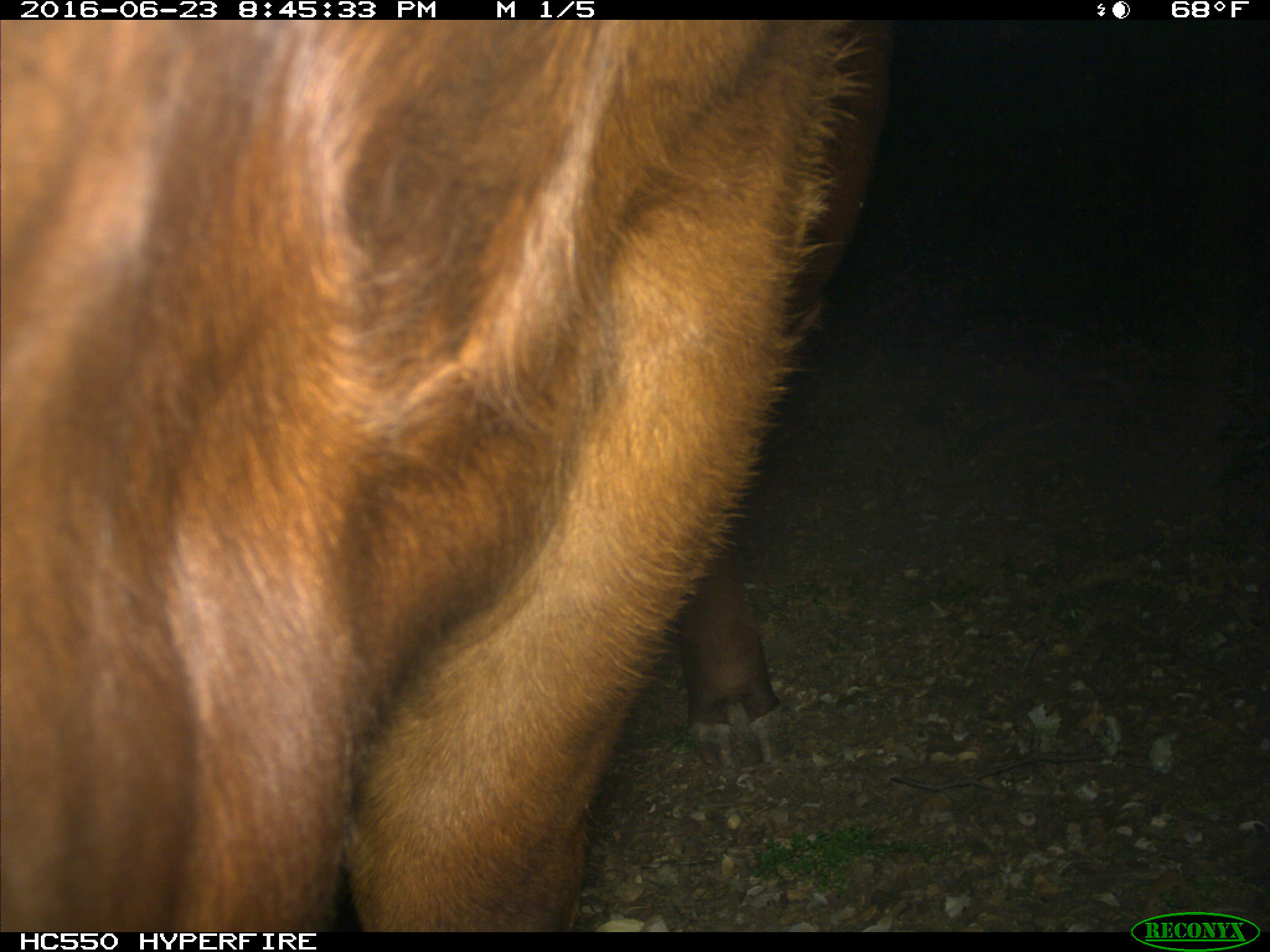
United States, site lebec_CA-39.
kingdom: Animalia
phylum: Chordata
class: Mammalia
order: Artiodactyla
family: Bovidae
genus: Bos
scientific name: Bos taurus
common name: domestic cow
Bos taurus (domestic cow).